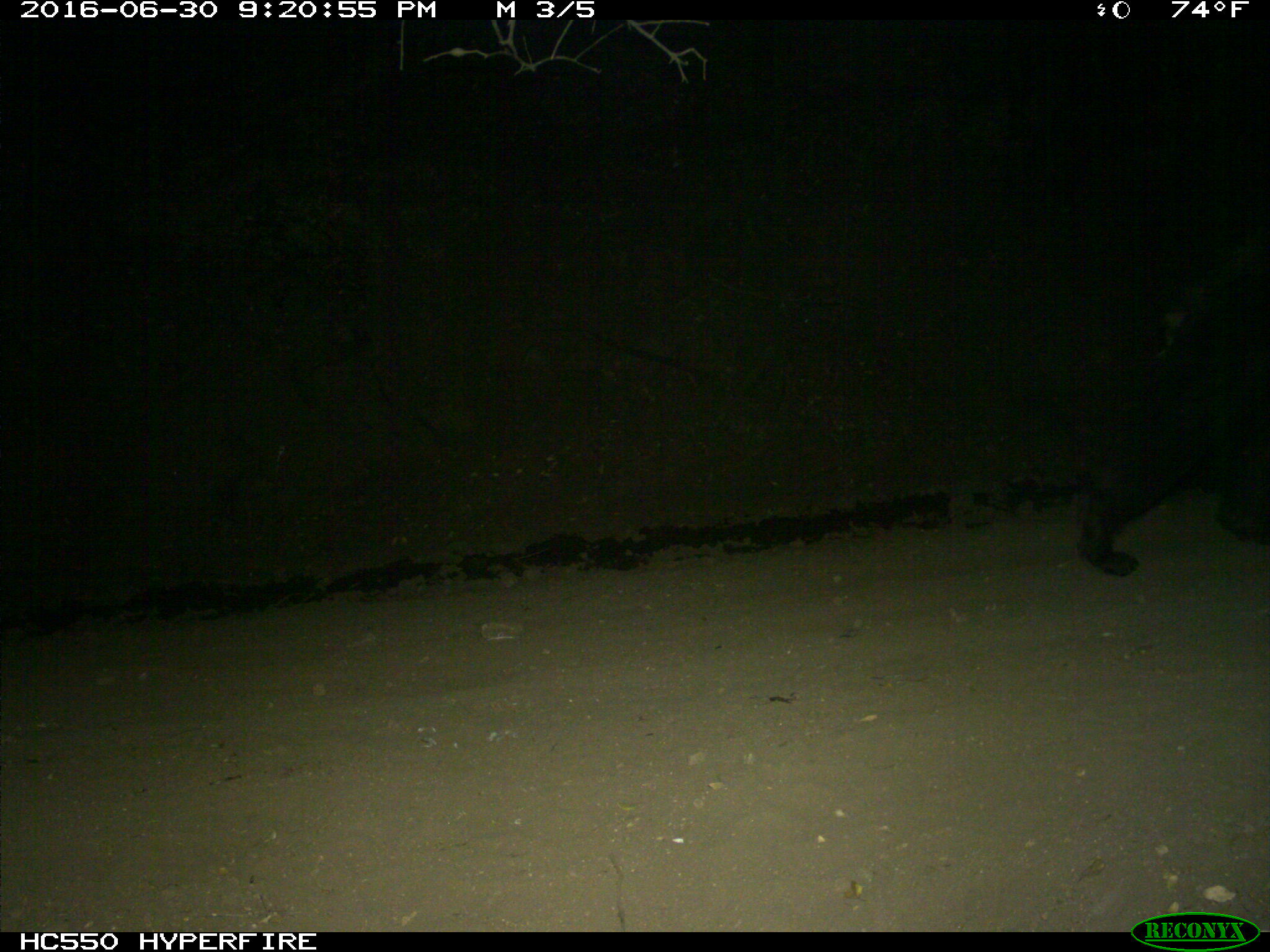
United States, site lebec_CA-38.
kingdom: Animalia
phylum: Chordata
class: Mammalia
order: Carnivora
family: Ursidae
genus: Ursus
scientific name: Ursus americanus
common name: american black bear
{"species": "Ursus americanus (american black bear)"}